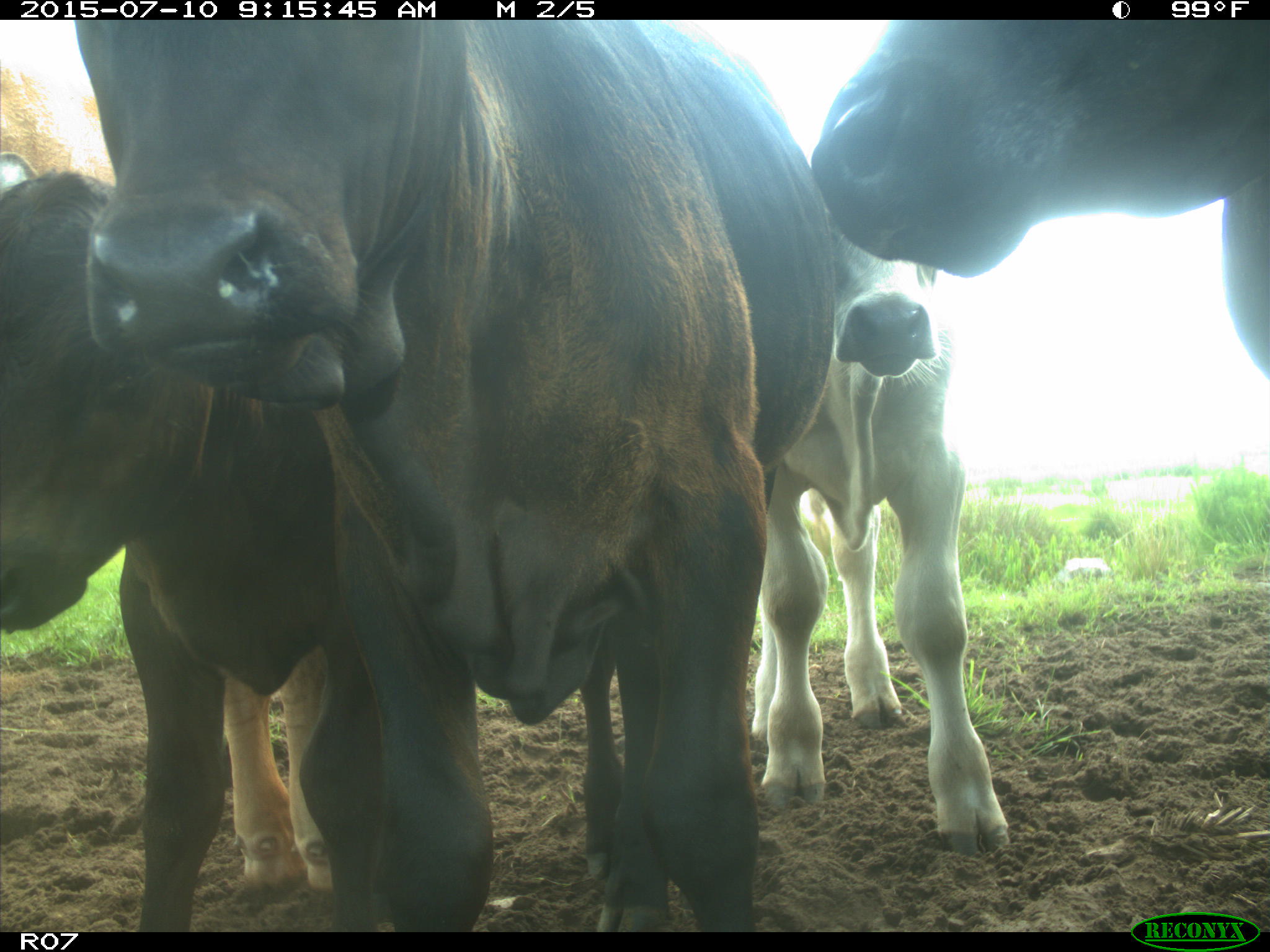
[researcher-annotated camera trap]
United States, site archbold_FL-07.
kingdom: Animalia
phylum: Chordata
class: Mammalia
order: Artiodactyla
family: Bovidae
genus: Bos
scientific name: Bos taurus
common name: domestic cow